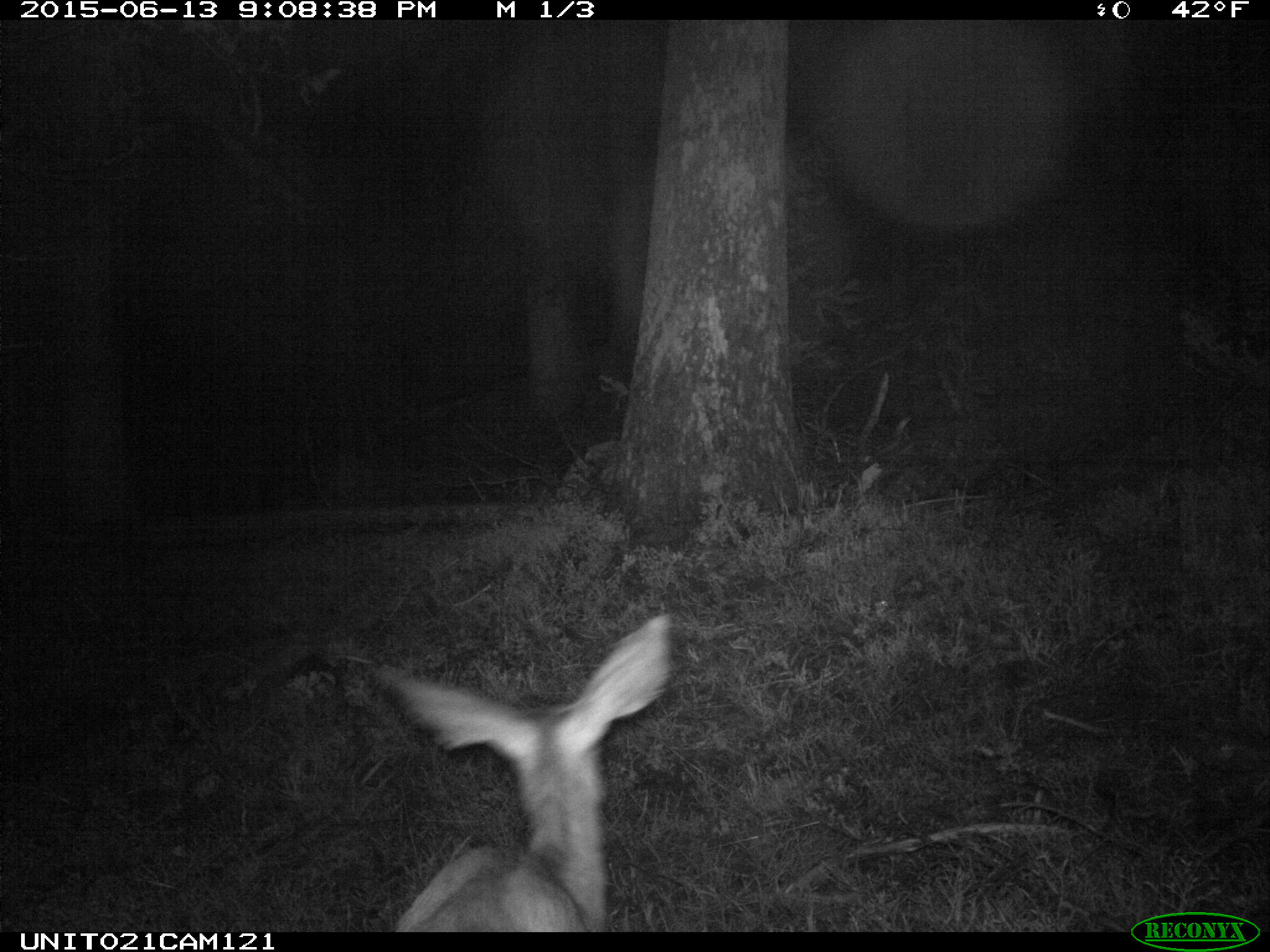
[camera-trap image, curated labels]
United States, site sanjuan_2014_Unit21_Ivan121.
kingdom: Animalia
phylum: Chordata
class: Mammalia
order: Artiodactyla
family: Cervidae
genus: Odocoileus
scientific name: Odocoileus hemionus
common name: mule deer